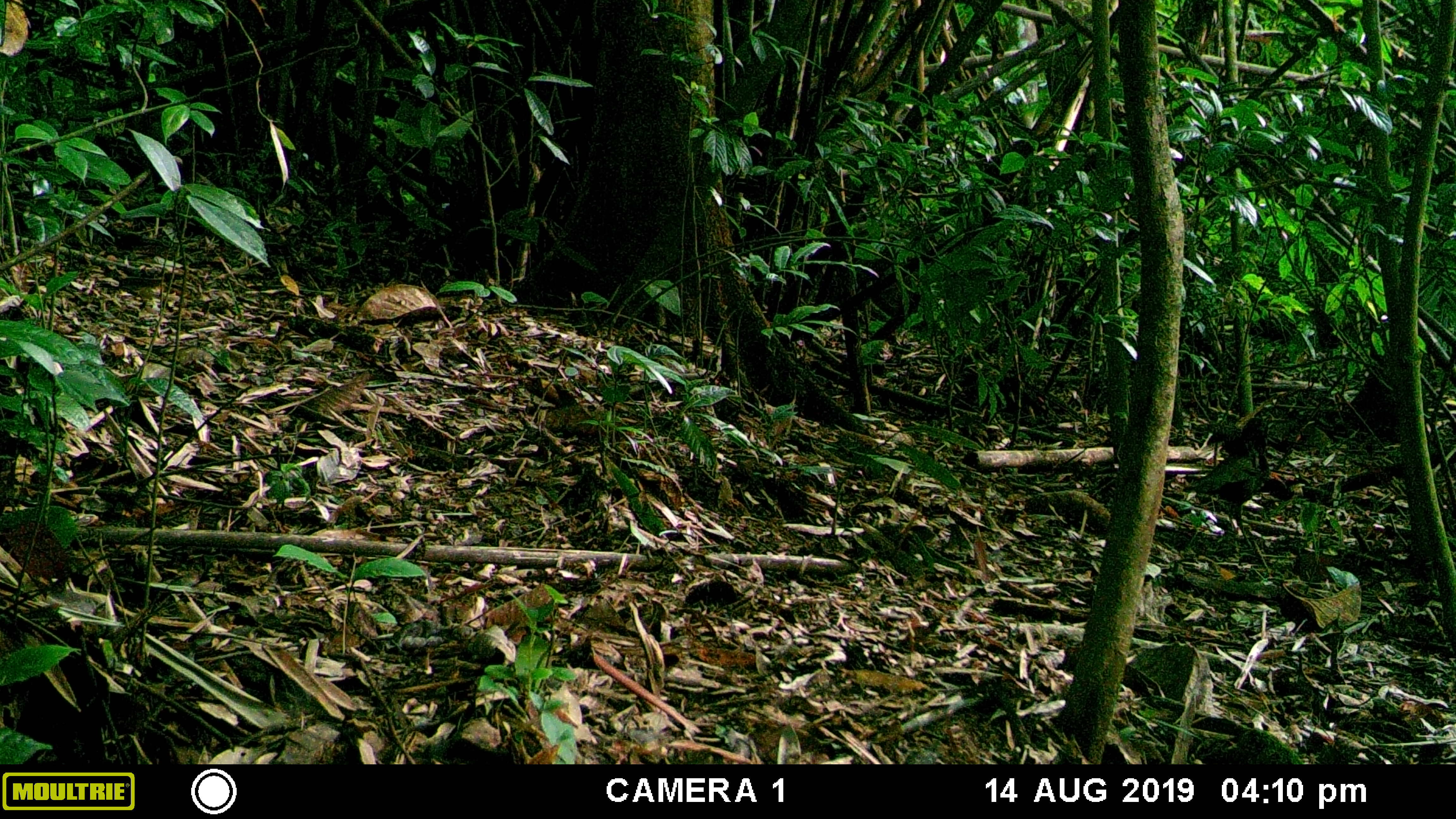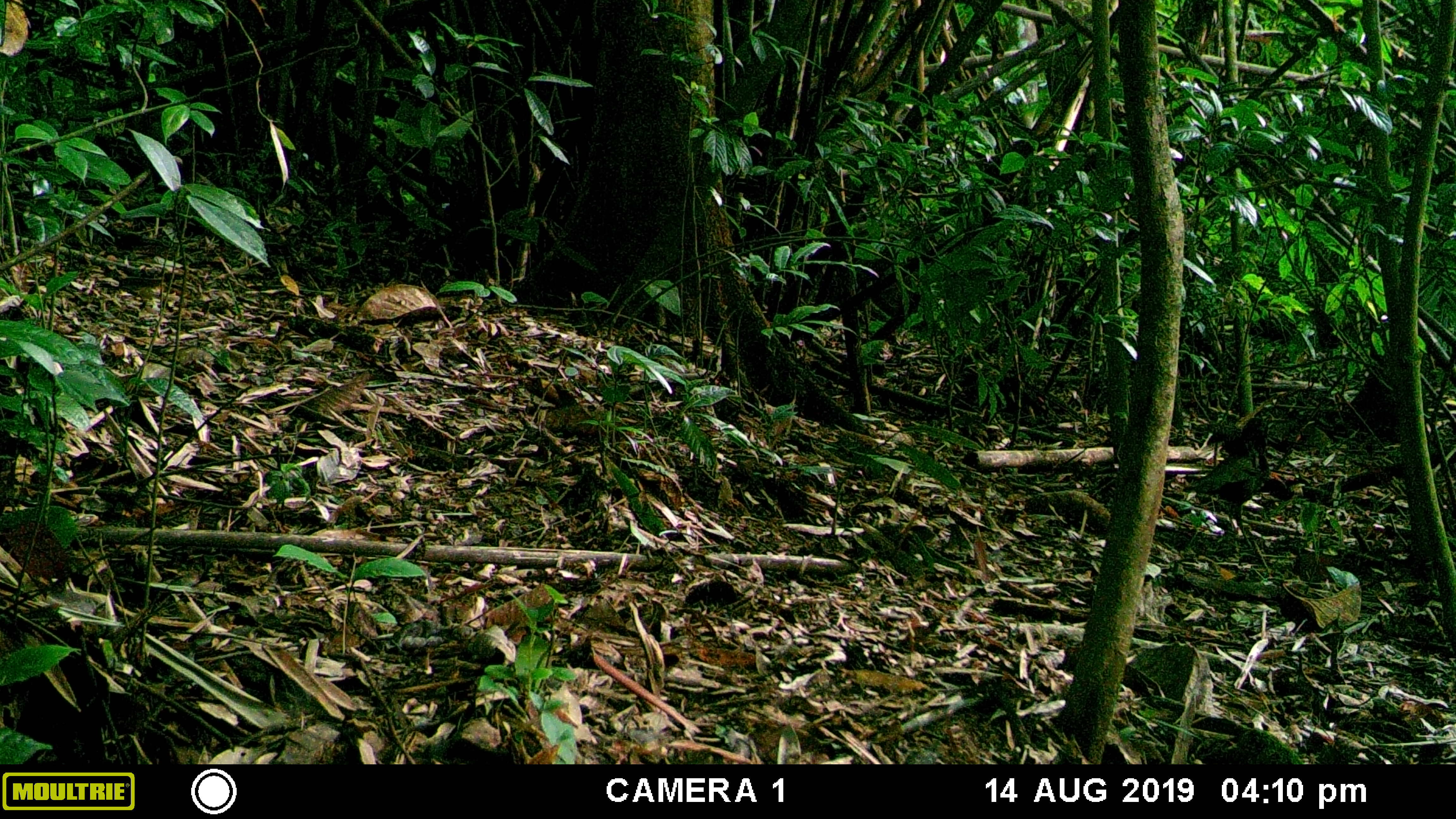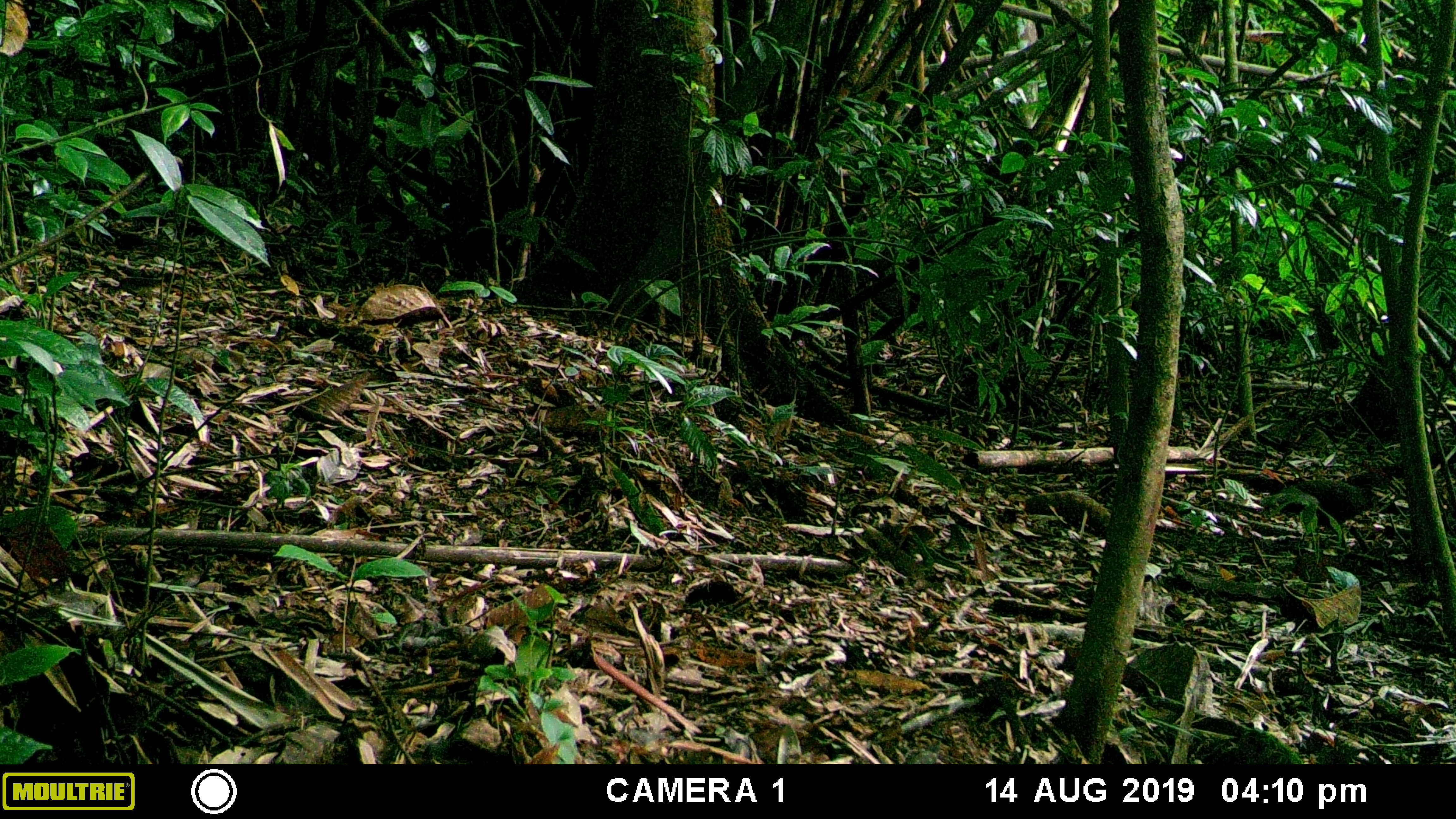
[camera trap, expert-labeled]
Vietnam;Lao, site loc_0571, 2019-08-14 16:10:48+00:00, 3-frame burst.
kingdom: Animalia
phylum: Chordata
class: Aves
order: Galliformes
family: Phasianidae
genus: Polyplectron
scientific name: Polyplectron bicalcaratum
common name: gray peacock-pheasant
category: grey peacock pheasant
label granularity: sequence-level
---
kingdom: Animalia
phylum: Chordata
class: Aves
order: Galliformes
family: Phasianidae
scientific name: Phasianidae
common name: partridge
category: unidentified partridge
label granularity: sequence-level